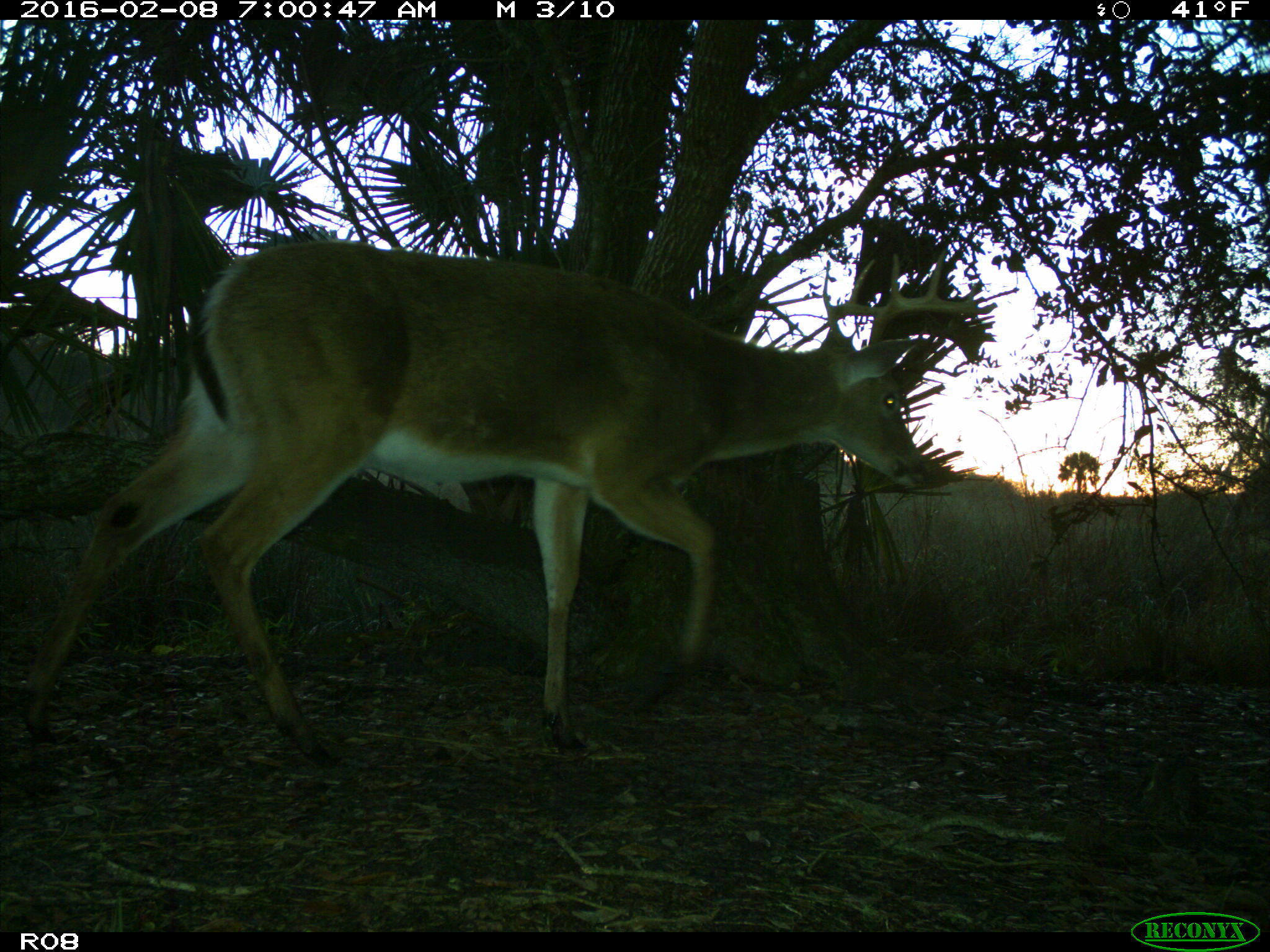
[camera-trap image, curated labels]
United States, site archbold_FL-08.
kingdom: Animalia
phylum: Chordata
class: Mammalia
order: Artiodactyla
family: Cervidae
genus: Odocoileus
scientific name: Odocoileus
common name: deer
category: unidentified deer